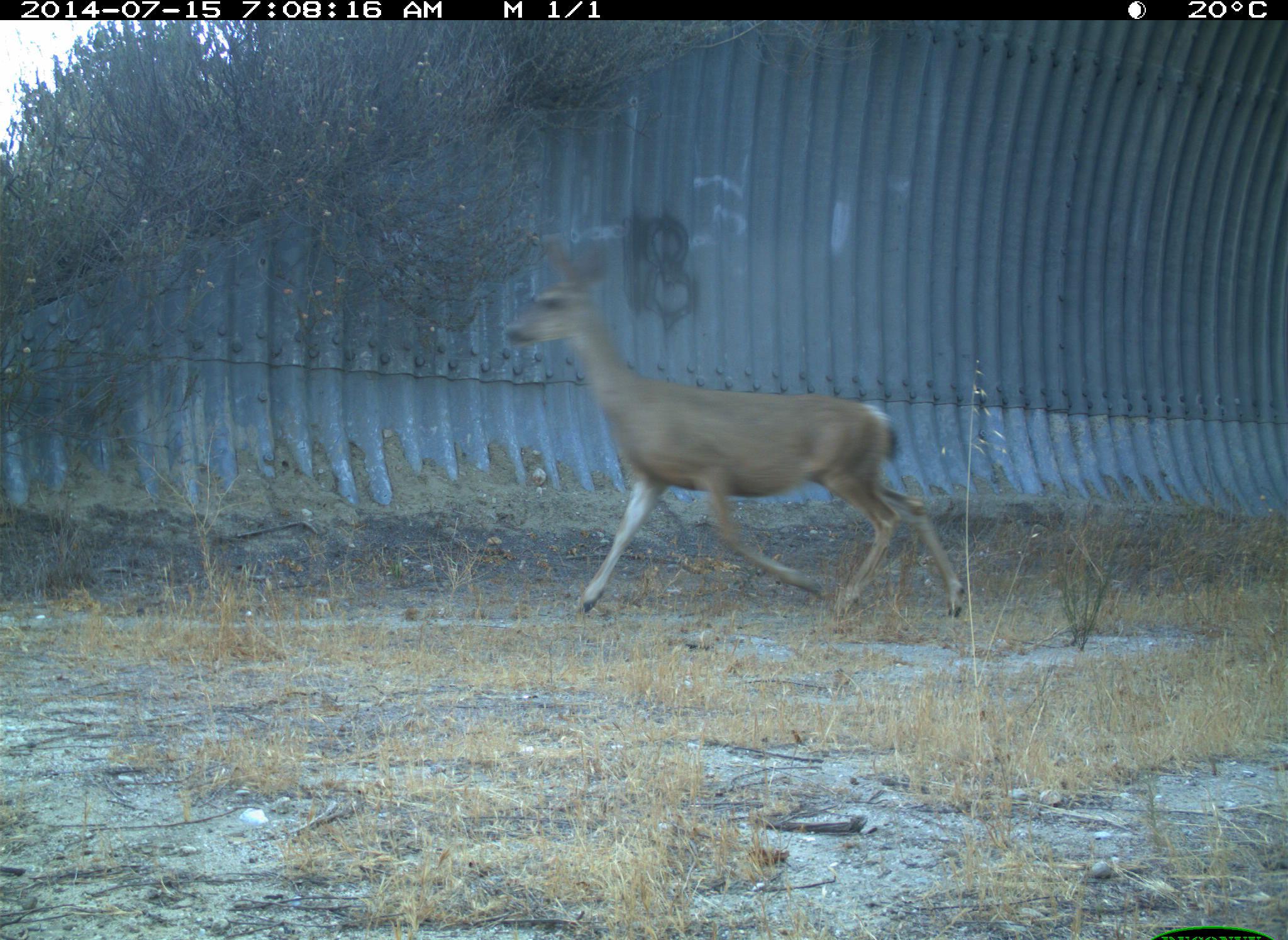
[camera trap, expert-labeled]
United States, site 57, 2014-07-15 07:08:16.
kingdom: Animalia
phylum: Chordata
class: Mammalia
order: Artiodactyla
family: Cervidae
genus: Odocoileus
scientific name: Odocoileus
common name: deer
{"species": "deer (Odocoileus)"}